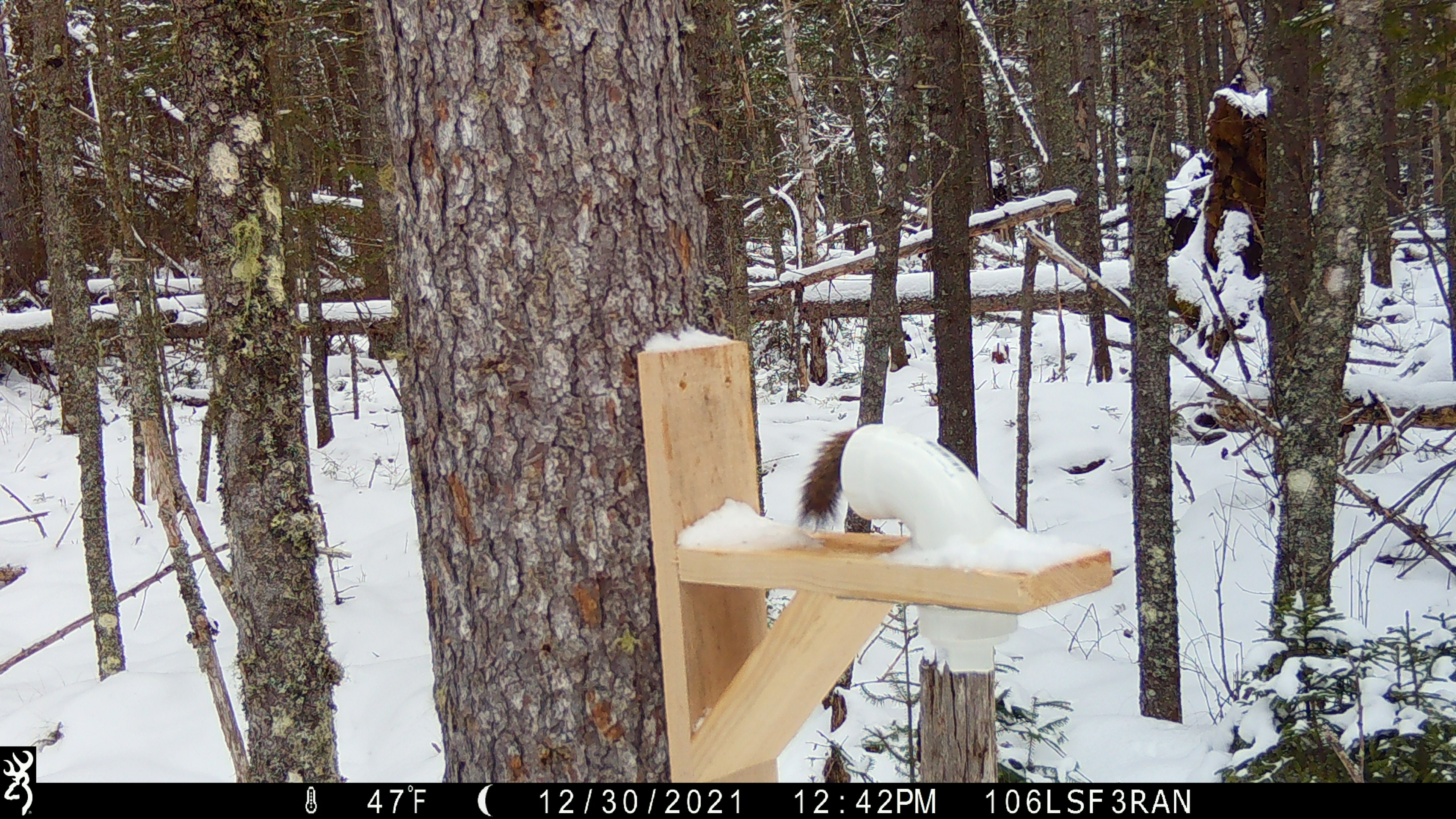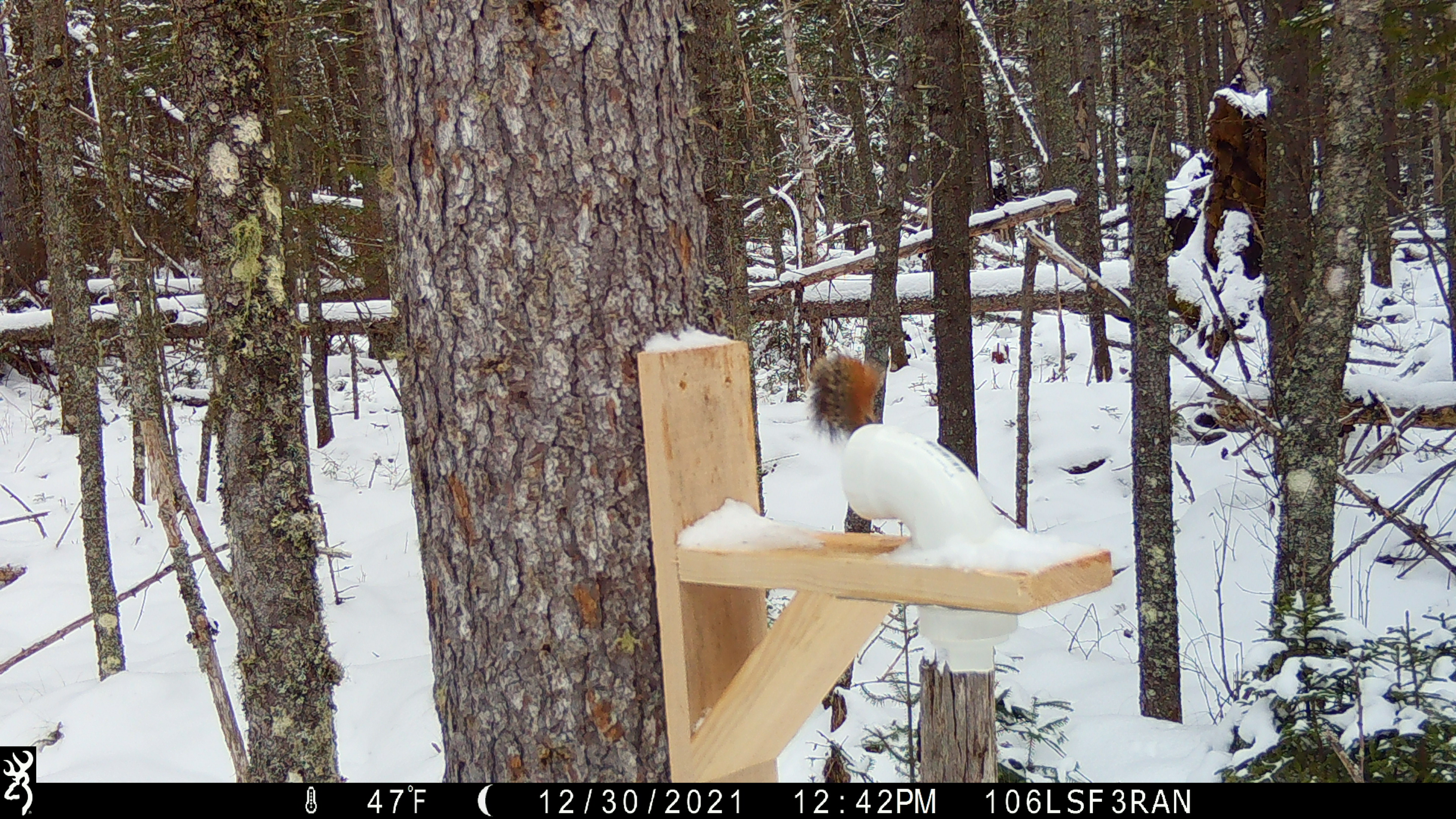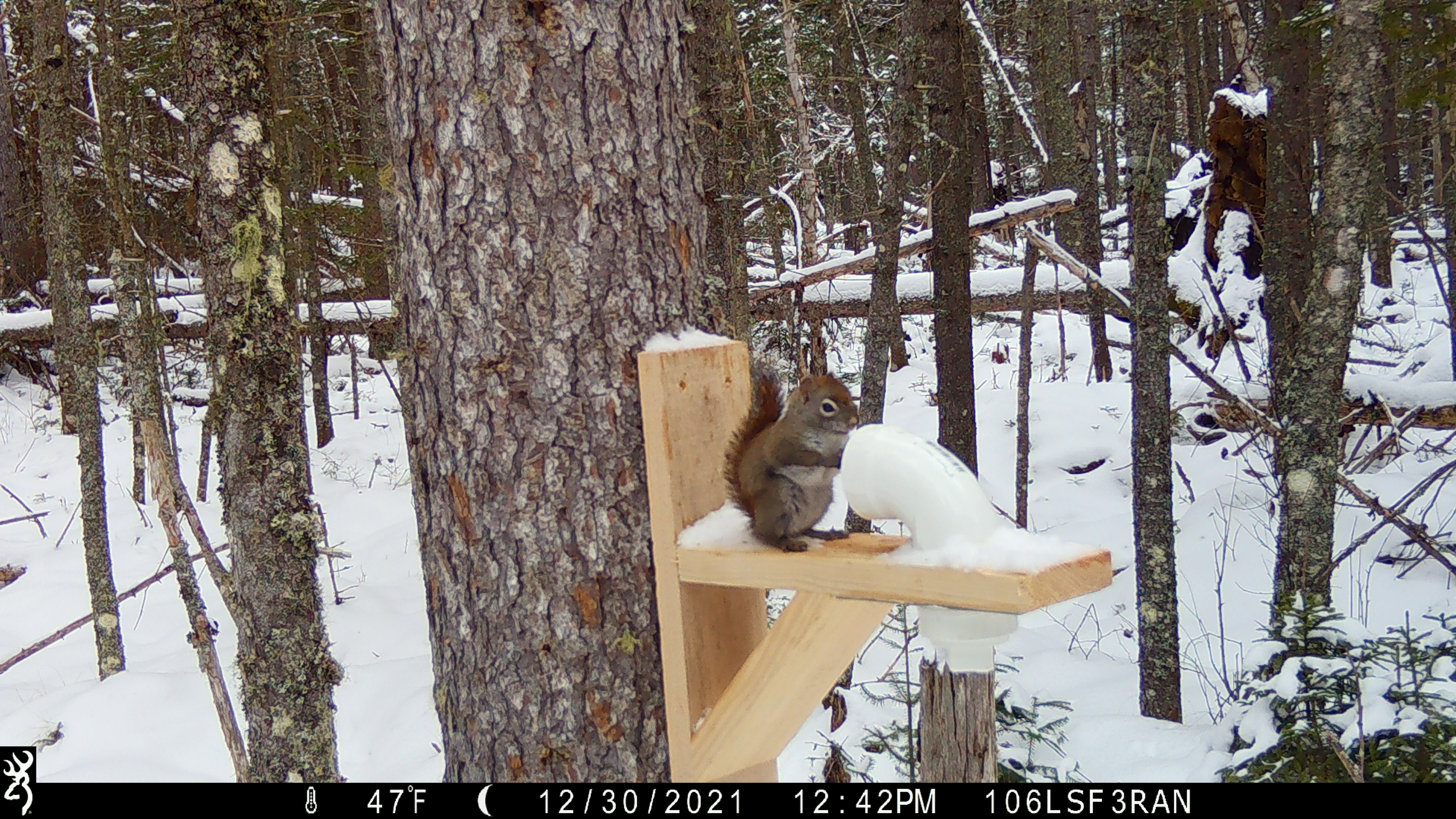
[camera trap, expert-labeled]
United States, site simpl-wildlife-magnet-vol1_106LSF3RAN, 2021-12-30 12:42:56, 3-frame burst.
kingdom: Animalia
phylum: Chordata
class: Mammalia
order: Rodentia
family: Sciuridae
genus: Tamiasciurus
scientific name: Tamiasciurus hudsonicus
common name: red squirrel